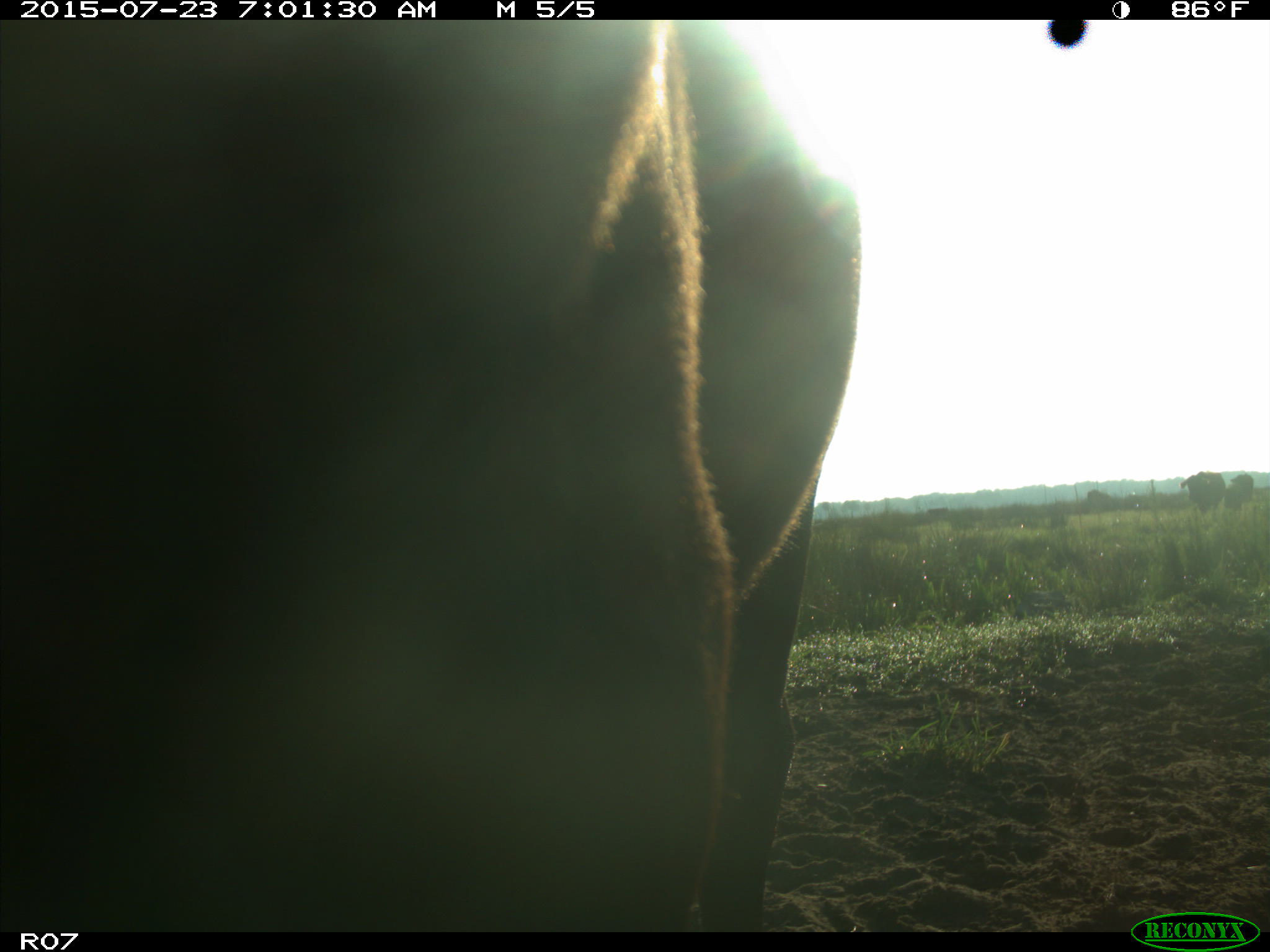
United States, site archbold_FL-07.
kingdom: Animalia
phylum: Chordata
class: Mammalia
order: Artiodactyla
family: Bovidae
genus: Bos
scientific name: Bos taurus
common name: domestic cow